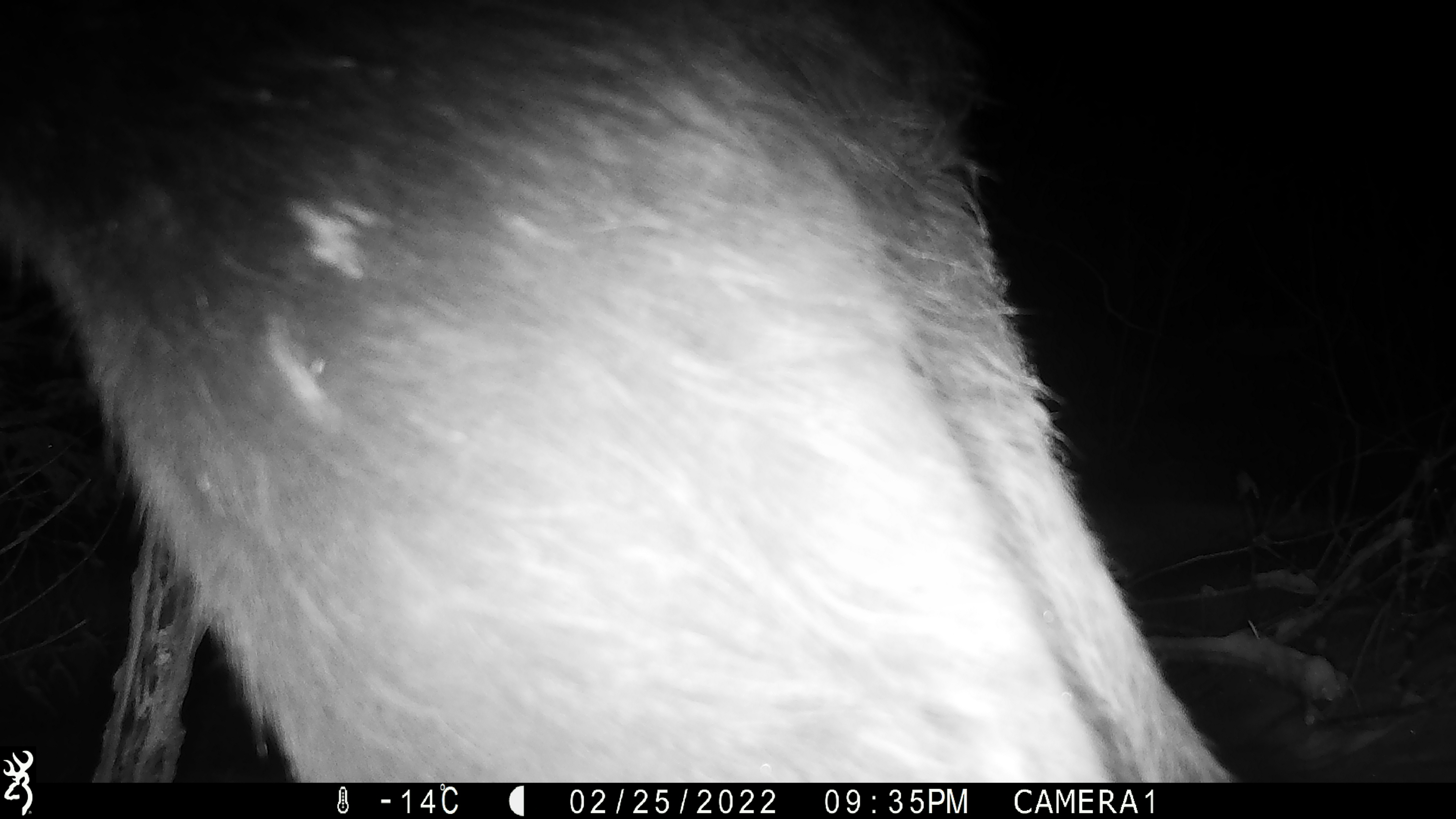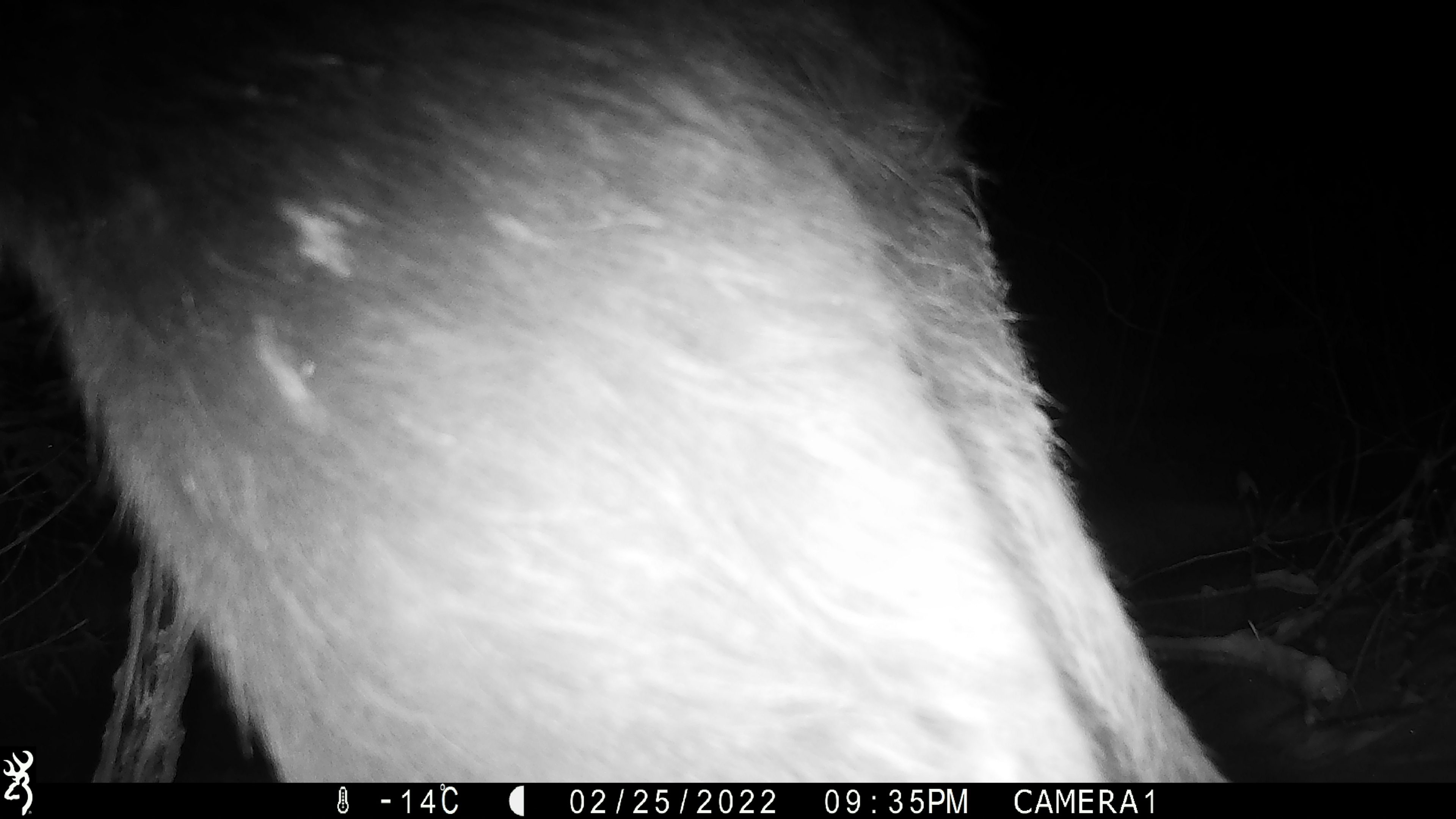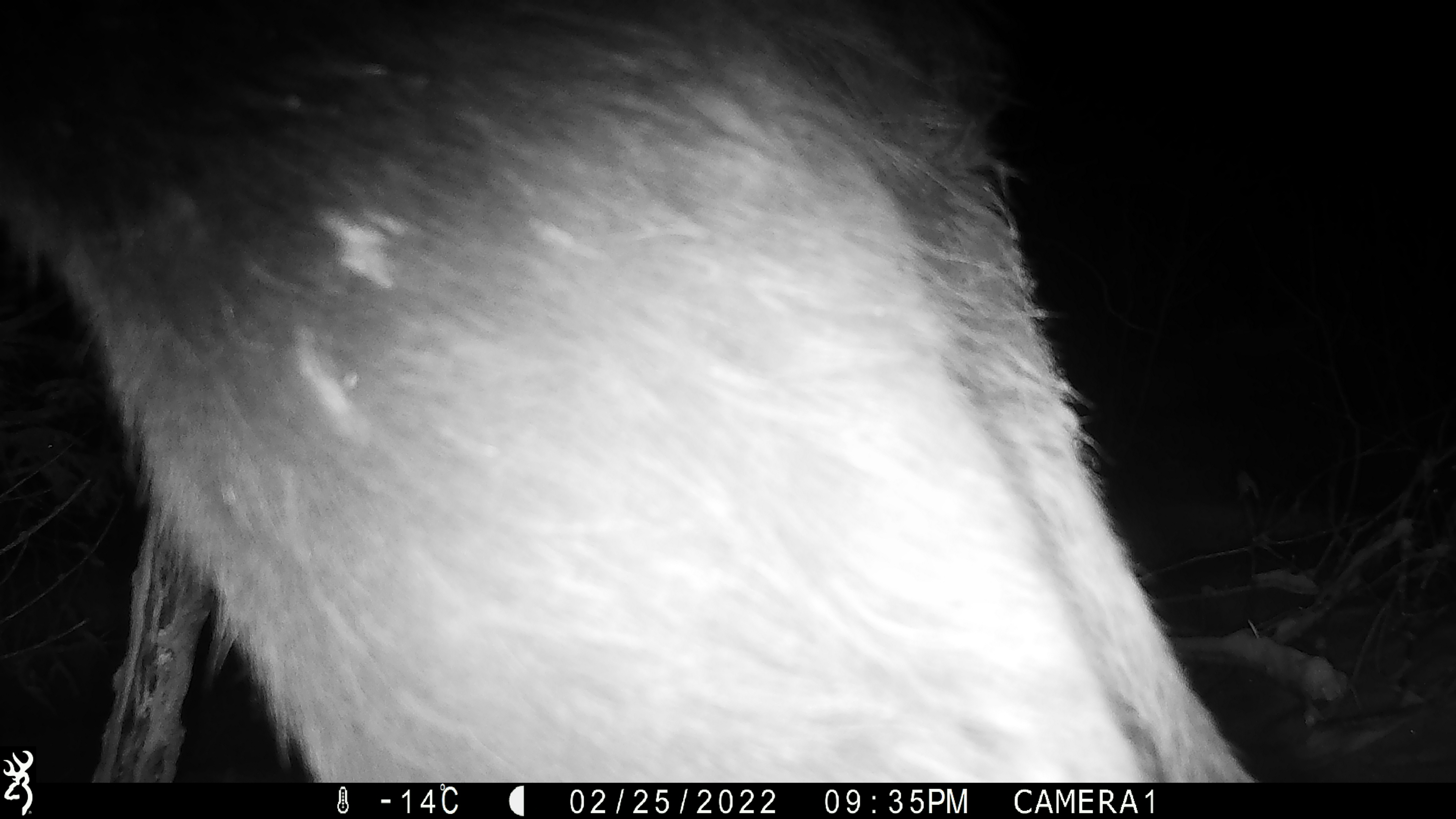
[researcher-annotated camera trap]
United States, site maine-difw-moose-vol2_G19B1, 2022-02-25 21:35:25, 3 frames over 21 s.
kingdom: Animalia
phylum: Chordata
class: Mammalia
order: Artiodactyla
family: Cervidae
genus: Alces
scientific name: Alces alces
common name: moose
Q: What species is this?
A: Moose (Alces alces).